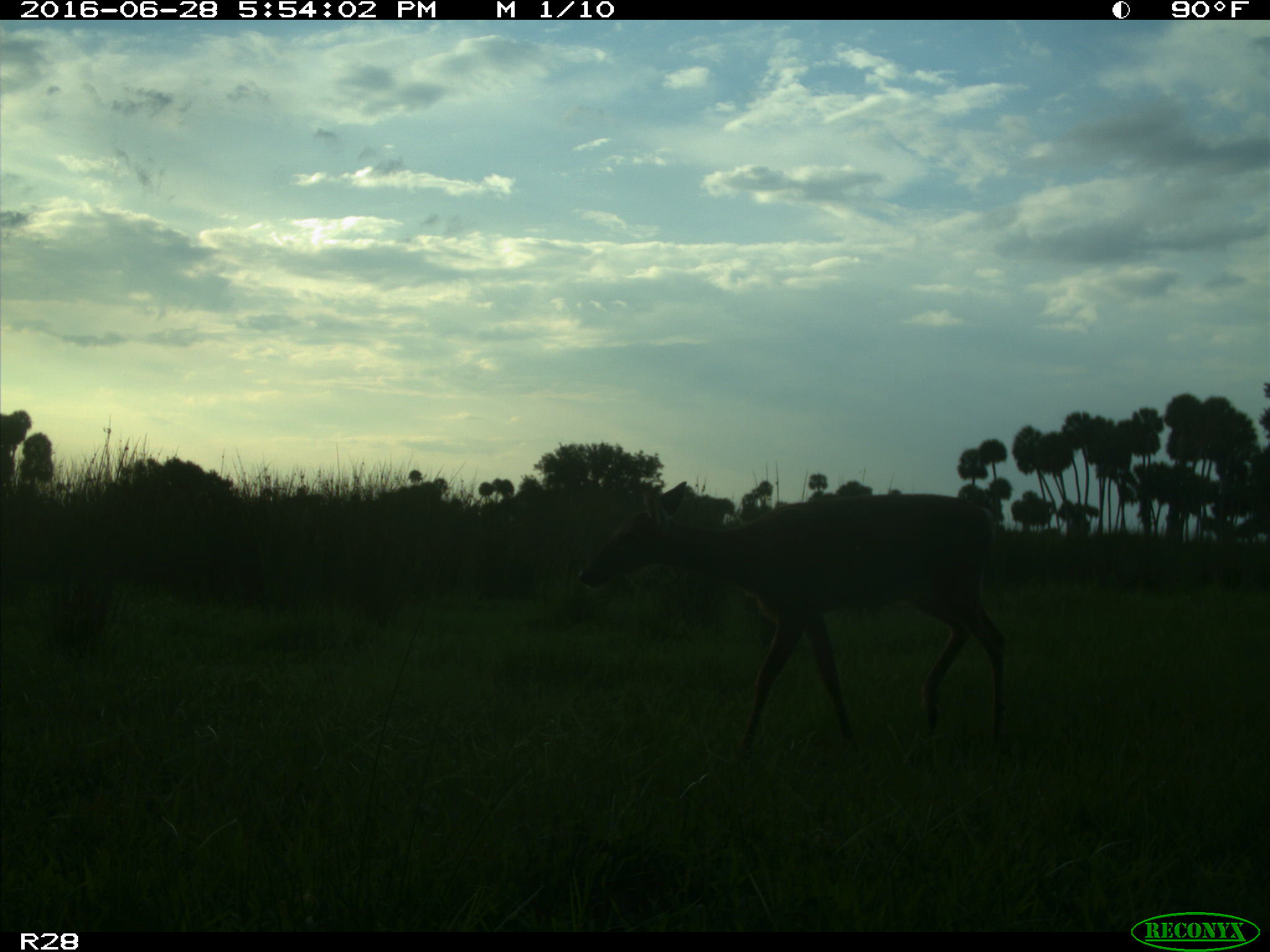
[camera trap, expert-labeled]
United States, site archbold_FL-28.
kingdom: Animalia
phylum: Chordata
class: Mammalia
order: Artiodactyla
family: Cervidae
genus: Odocoileus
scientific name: Odocoileus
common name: deer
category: unidentified deer